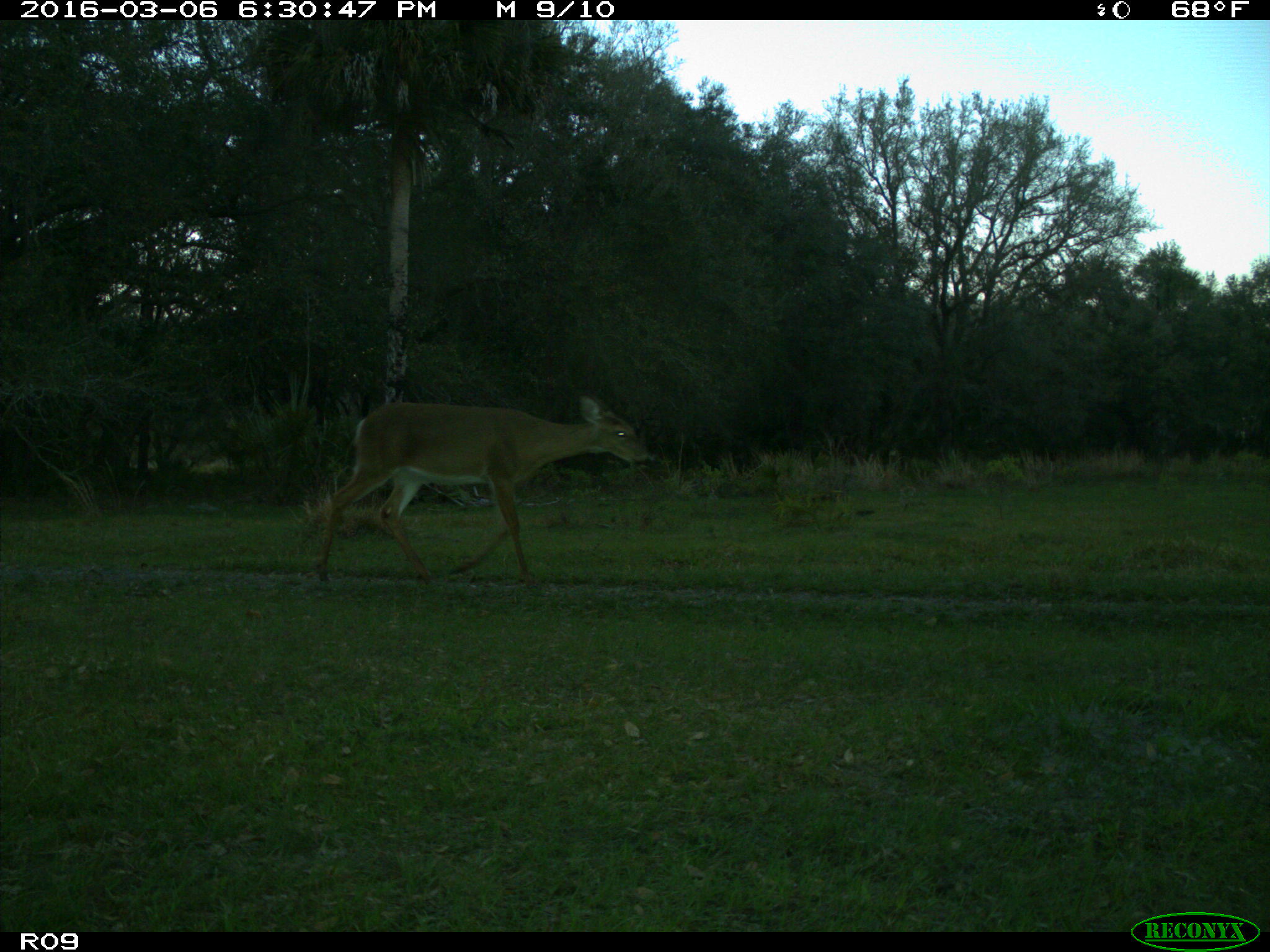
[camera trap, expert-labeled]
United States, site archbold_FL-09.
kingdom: Animalia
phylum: Chordata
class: Mammalia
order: Artiodactyla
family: Cervidae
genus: Odocoileus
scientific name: Odocoileus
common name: deer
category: unidentified deer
Unidentified deer (deer) (Odocoileus).